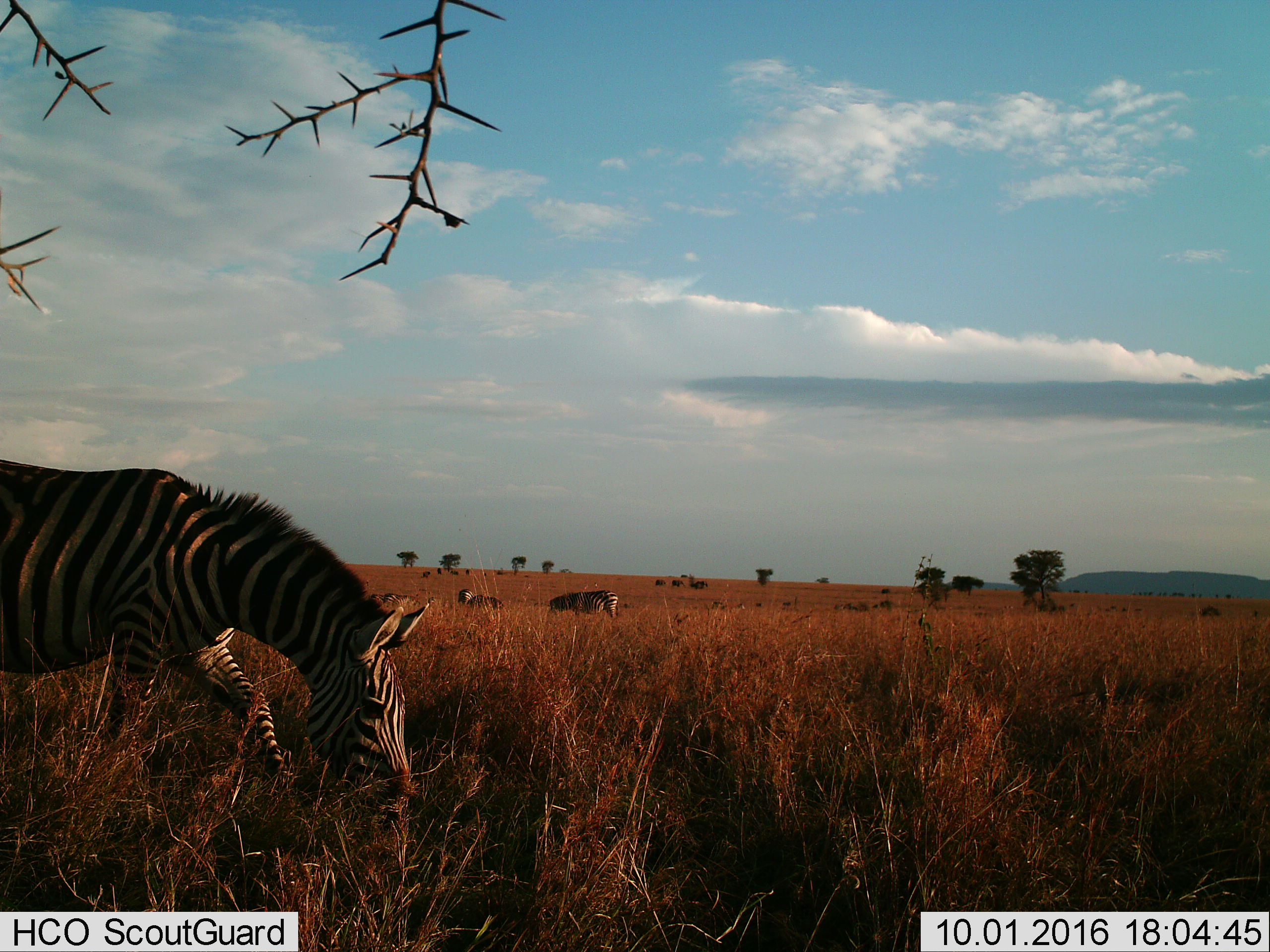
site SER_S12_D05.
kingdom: Animalia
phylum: Chordata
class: Mammalia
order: Perissodactyla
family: Equidae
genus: Equus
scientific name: Equus quagga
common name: plains zebra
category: zebraplains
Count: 6.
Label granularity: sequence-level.